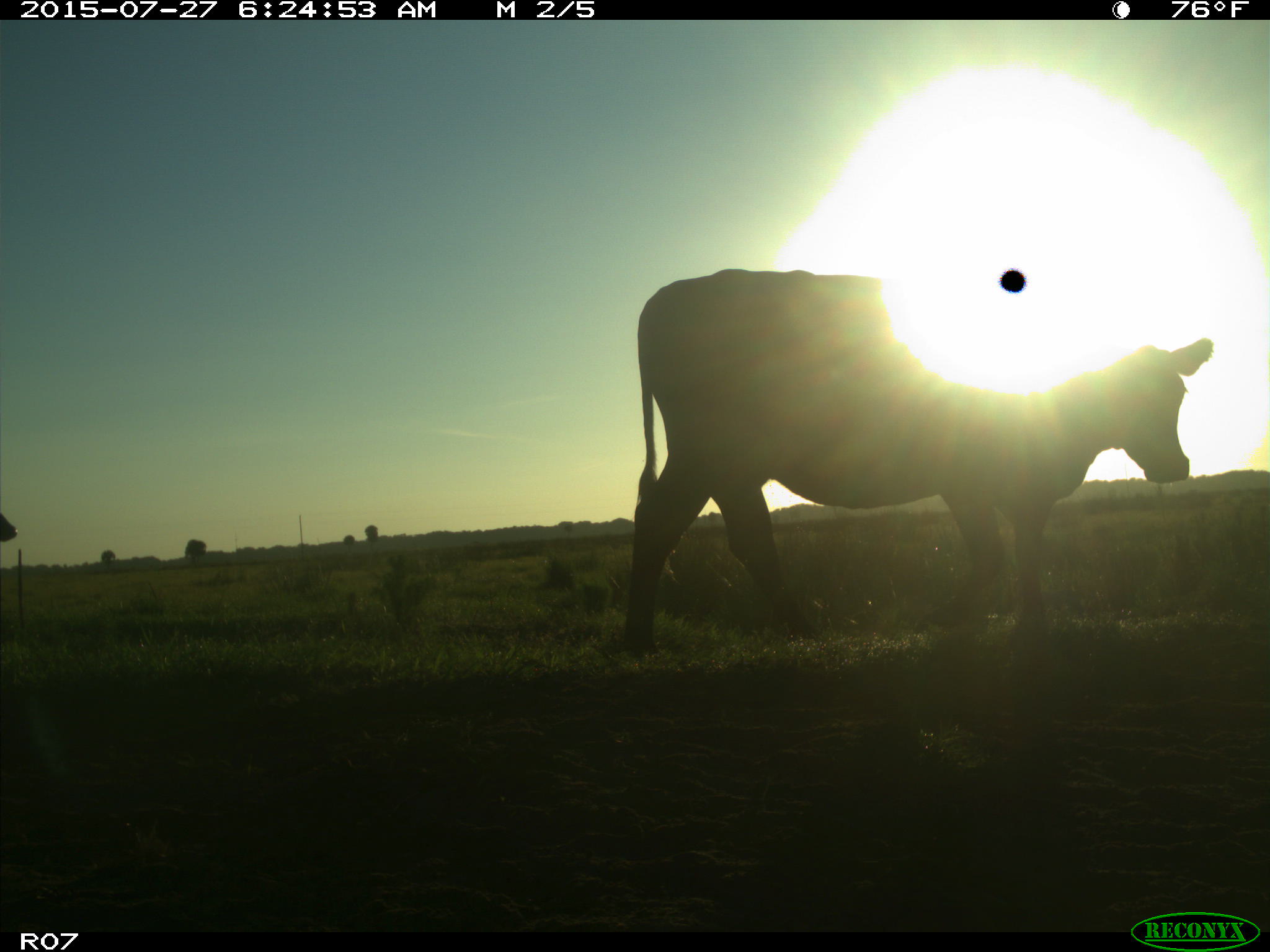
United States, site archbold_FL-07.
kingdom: Animalia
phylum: Chordata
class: Mammalia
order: Artiodactyla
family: Bovidae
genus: Bos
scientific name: Bos taurus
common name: domestic cow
Bos taurus (domestic cow).